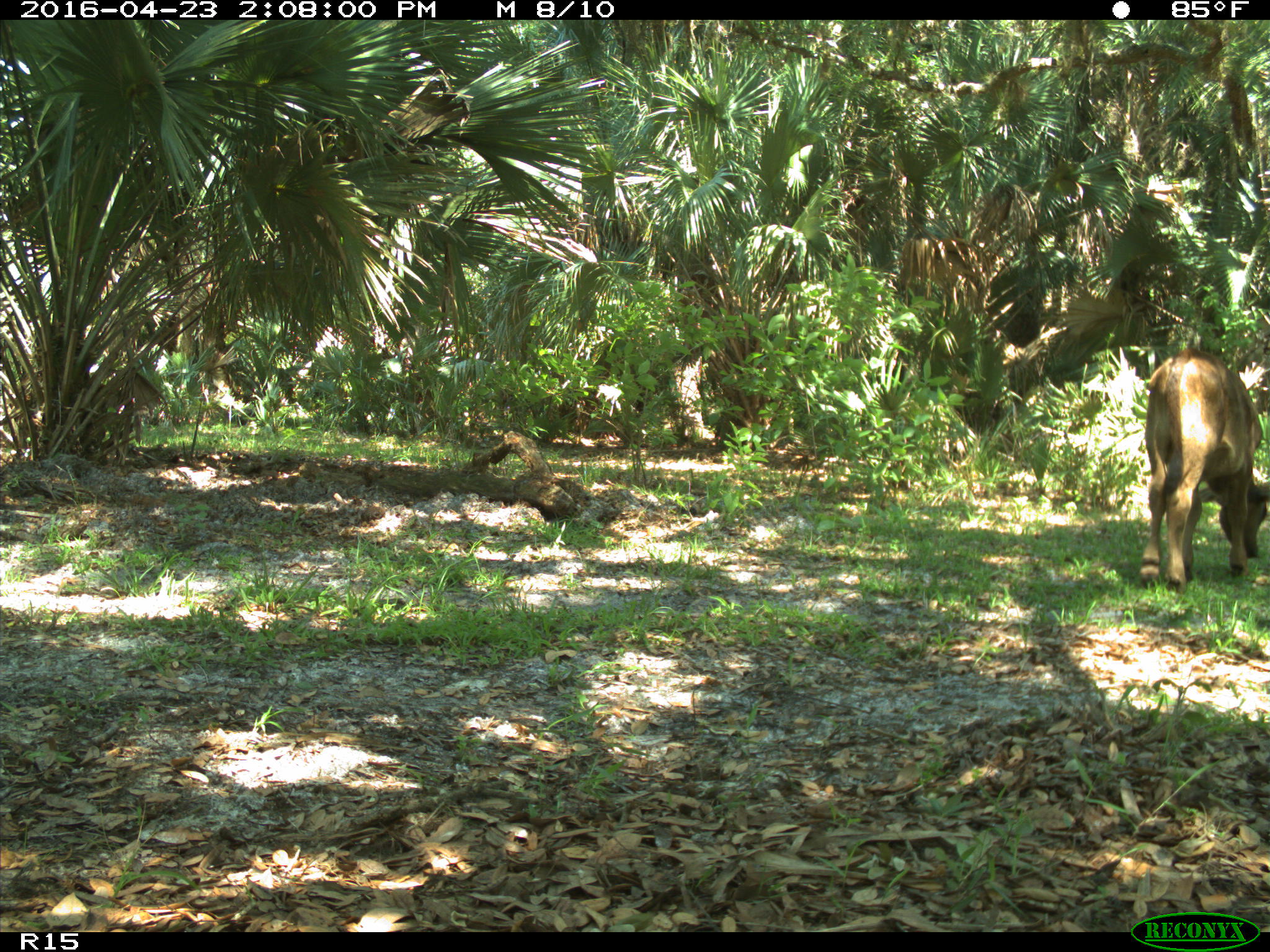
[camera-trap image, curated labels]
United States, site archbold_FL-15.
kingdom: Animalia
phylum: Chordata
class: Mammalia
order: Artiodactyla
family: Bovidae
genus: Bos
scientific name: Bos taurus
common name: domestic cow